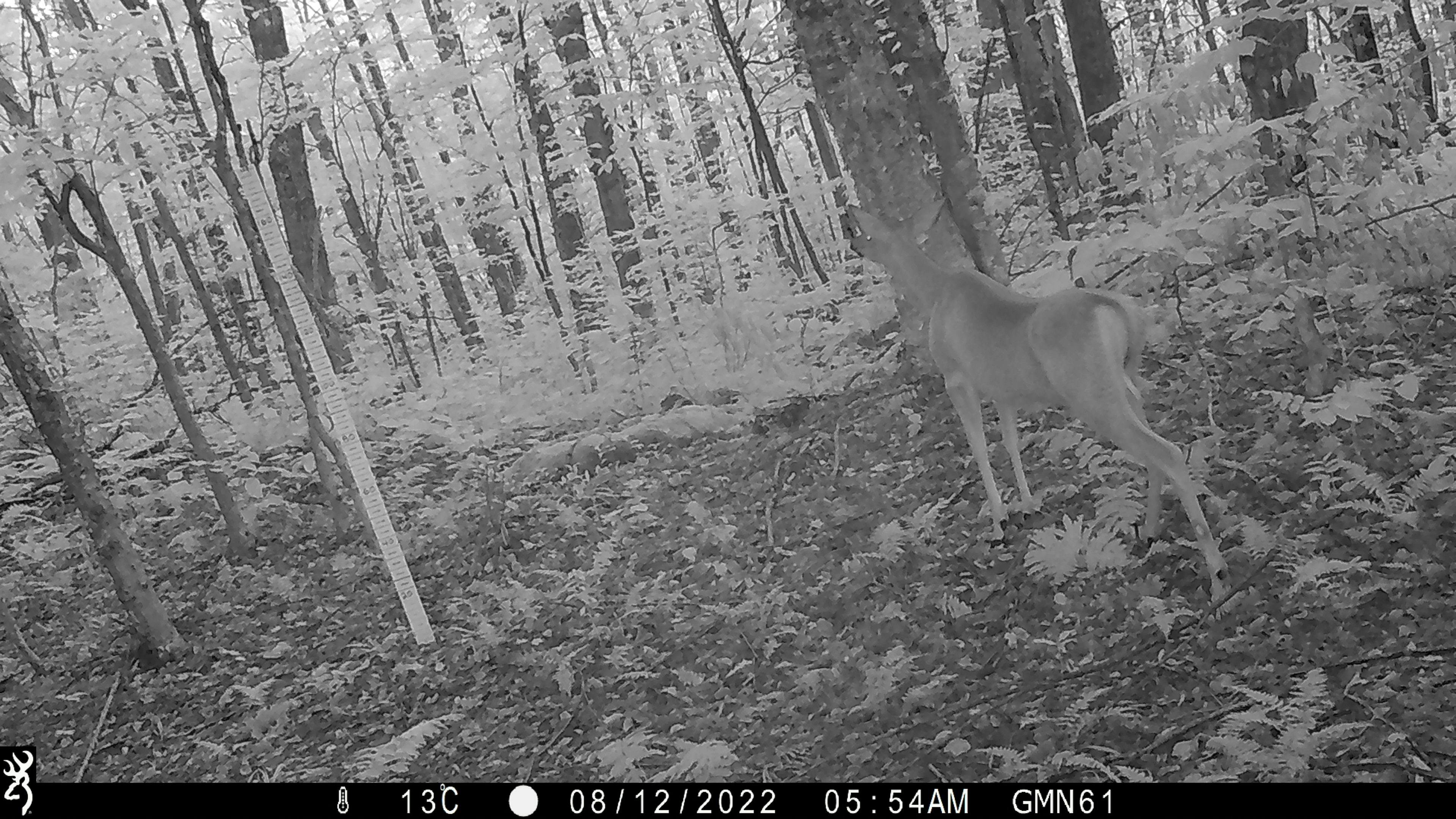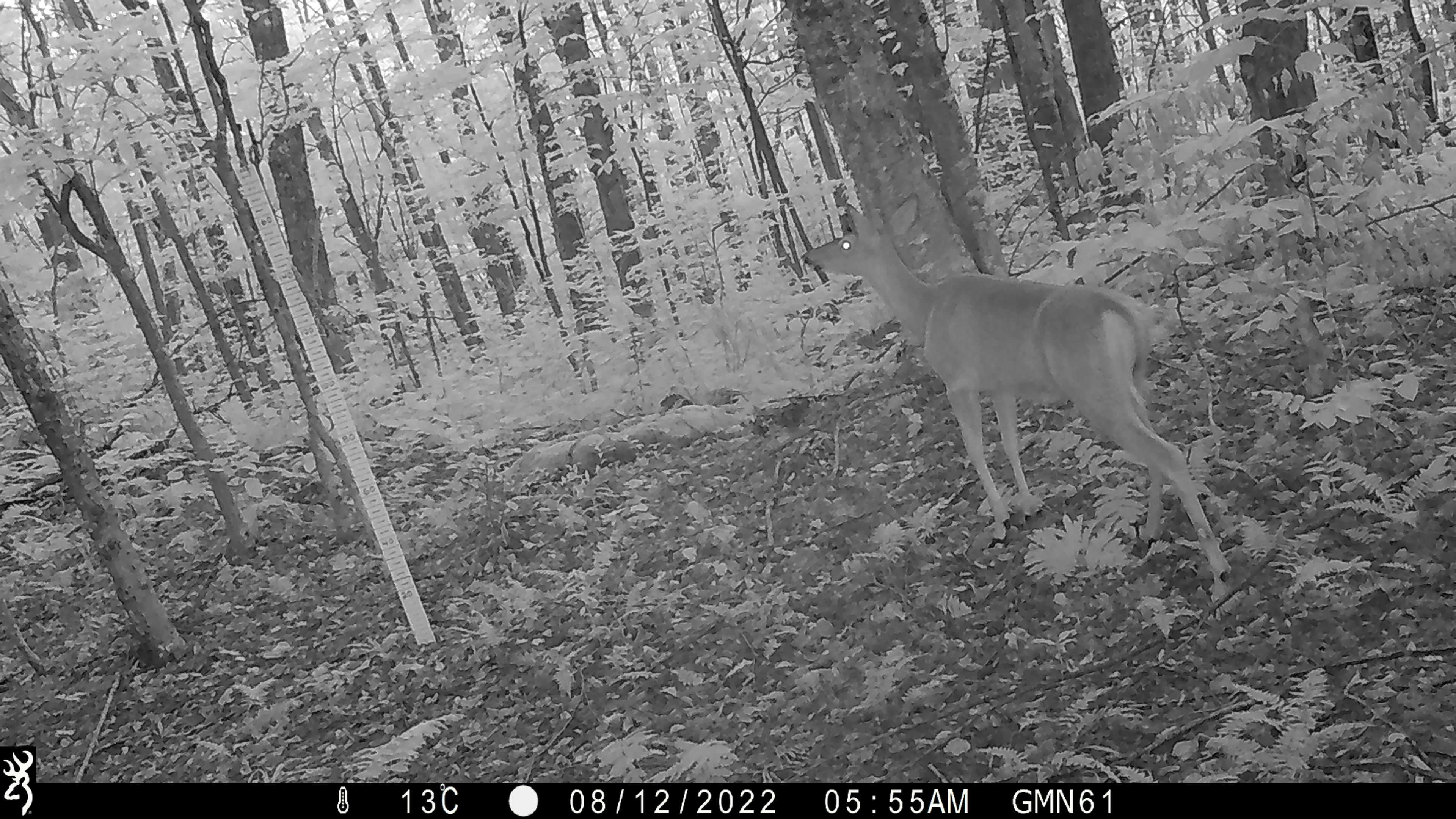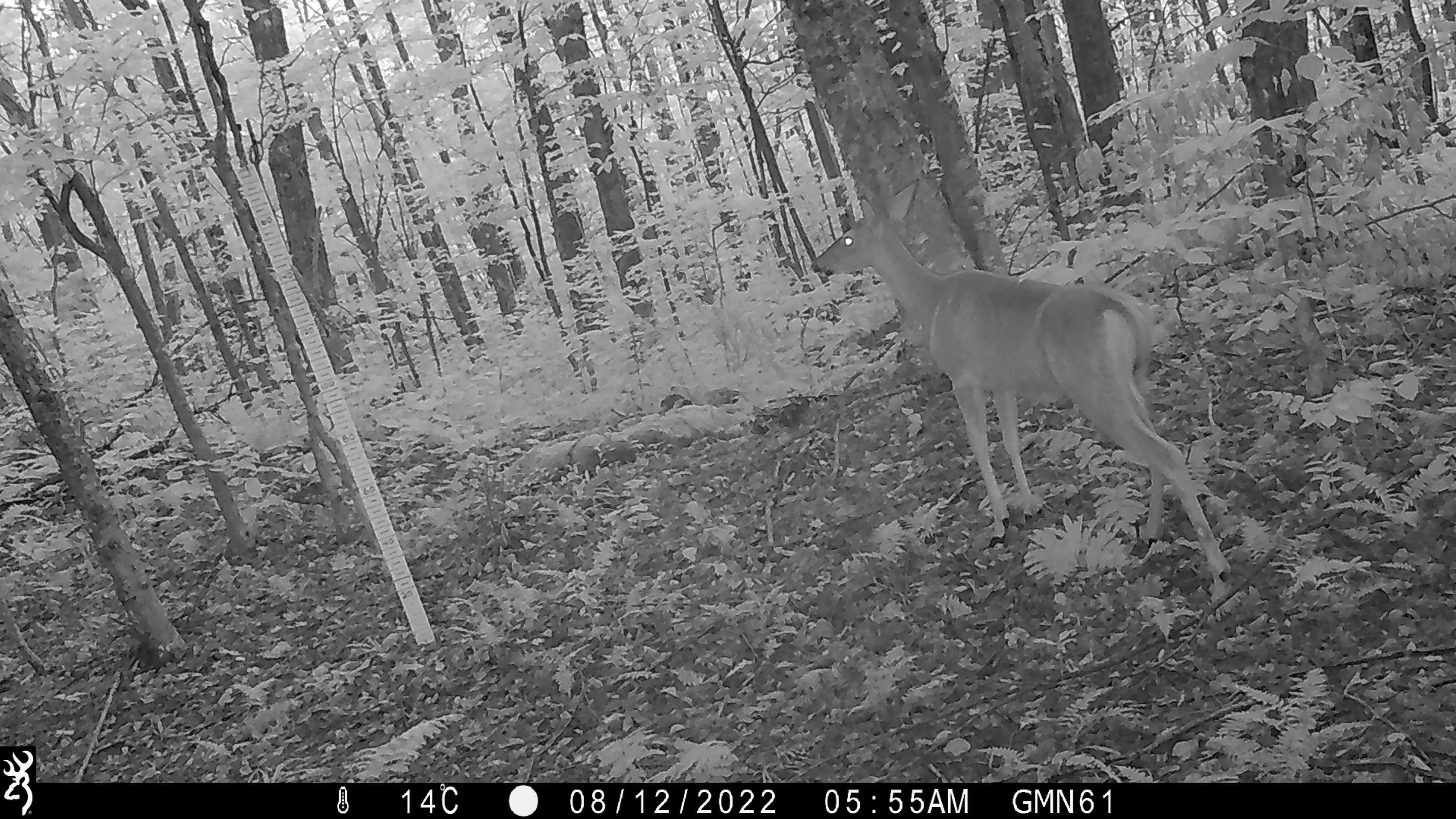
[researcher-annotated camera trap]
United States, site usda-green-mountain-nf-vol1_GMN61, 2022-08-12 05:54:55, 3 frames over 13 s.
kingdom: Animalia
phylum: Chordata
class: Mammalia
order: Artiodactyla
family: Cervidae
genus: Odocoileus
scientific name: Odocoileus virginianus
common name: white-tailed deer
White-tailed deer (Odocoileus virginianus).